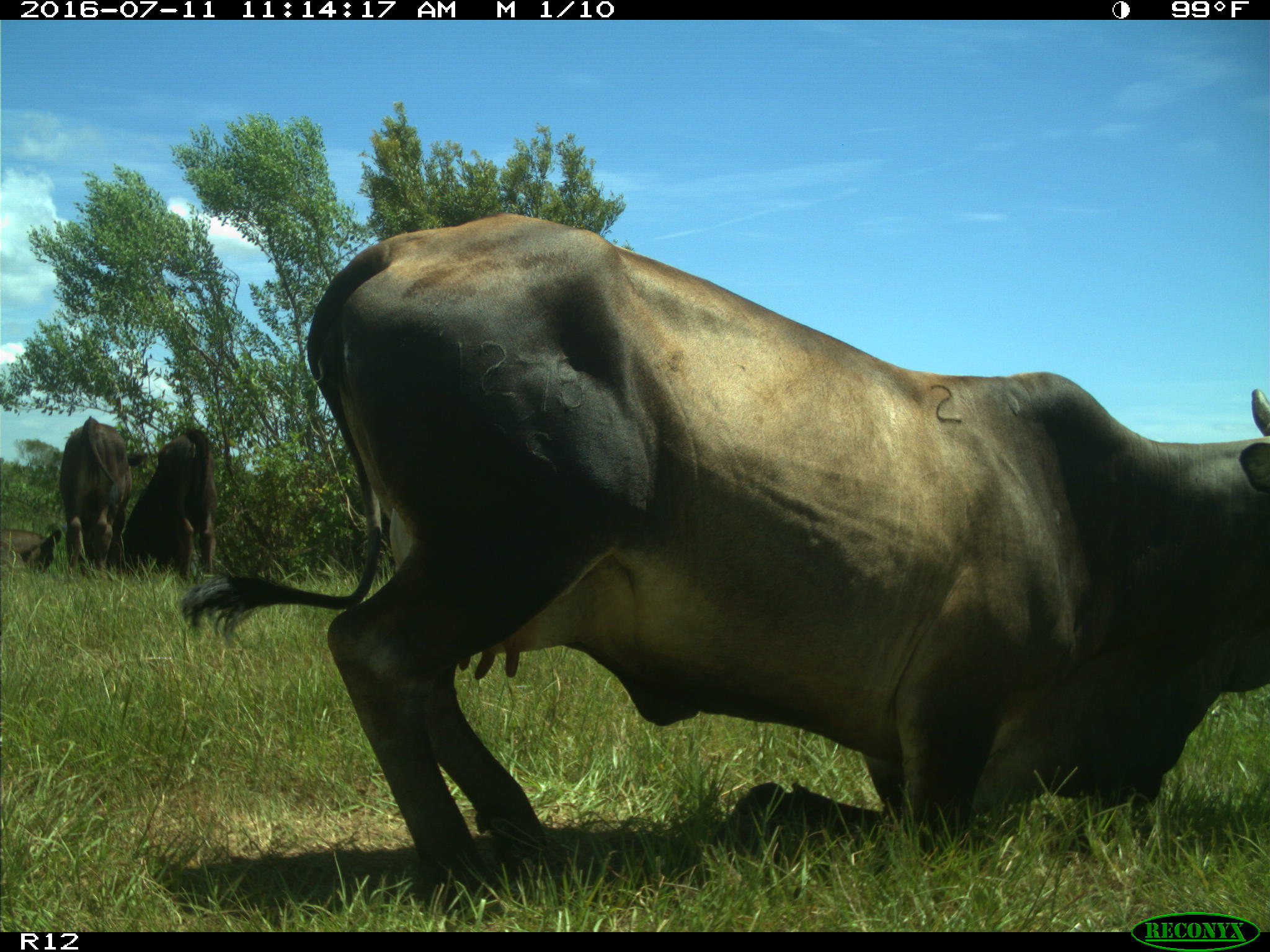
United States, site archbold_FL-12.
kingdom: Animalia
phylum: Chordata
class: Mammalia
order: Artiodactyla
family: Bovidae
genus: Bos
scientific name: Bos taurus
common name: domestic cow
Bos taurus (domestic cow).